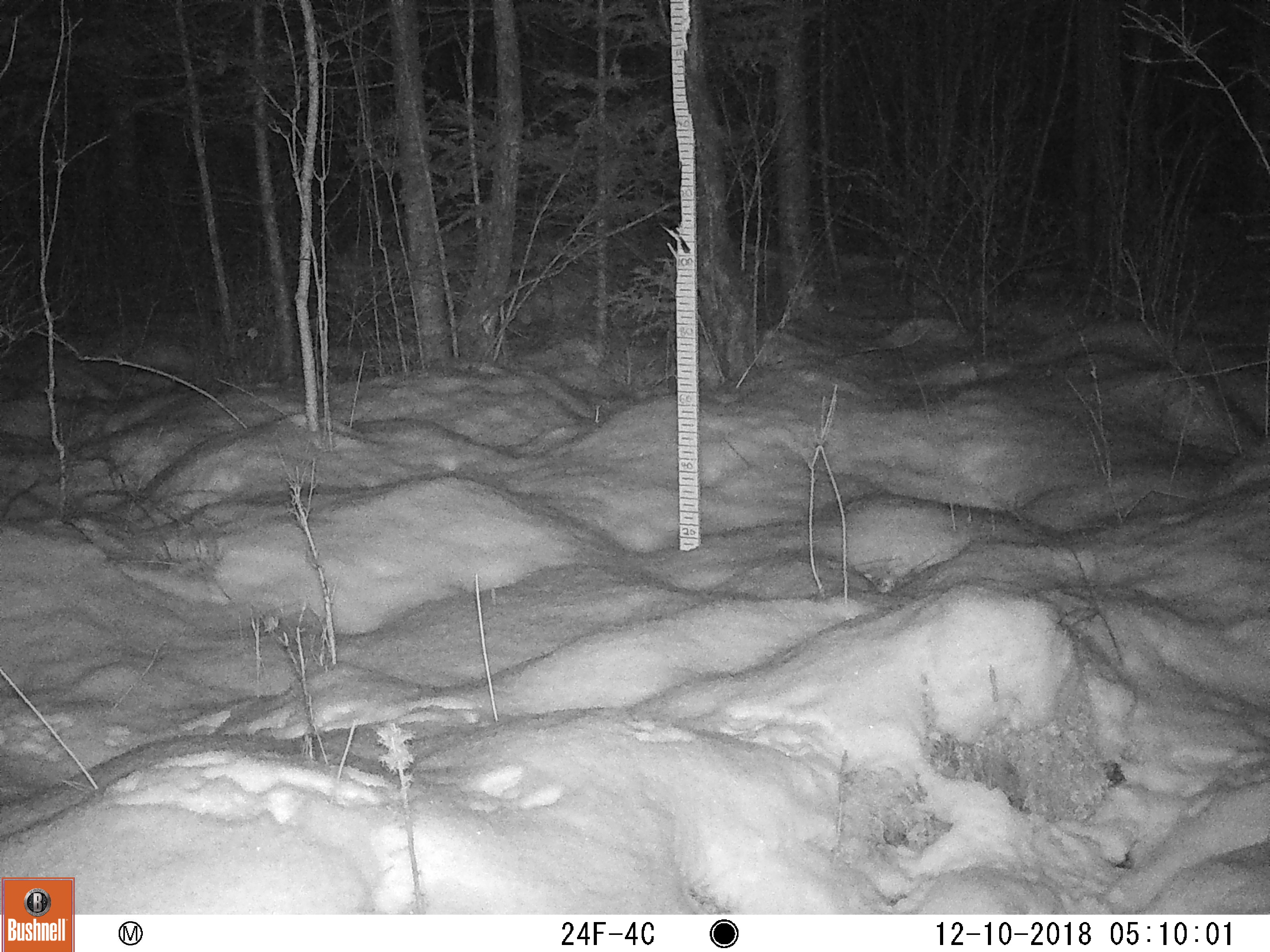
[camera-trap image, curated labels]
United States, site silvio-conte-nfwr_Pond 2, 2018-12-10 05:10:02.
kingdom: Animalia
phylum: Chordata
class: Mammalia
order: Lagomorpha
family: Leporidae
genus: Lepus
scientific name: Lepus americanus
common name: snowshoe hare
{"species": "snowshoe hare (Lepus americanus)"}